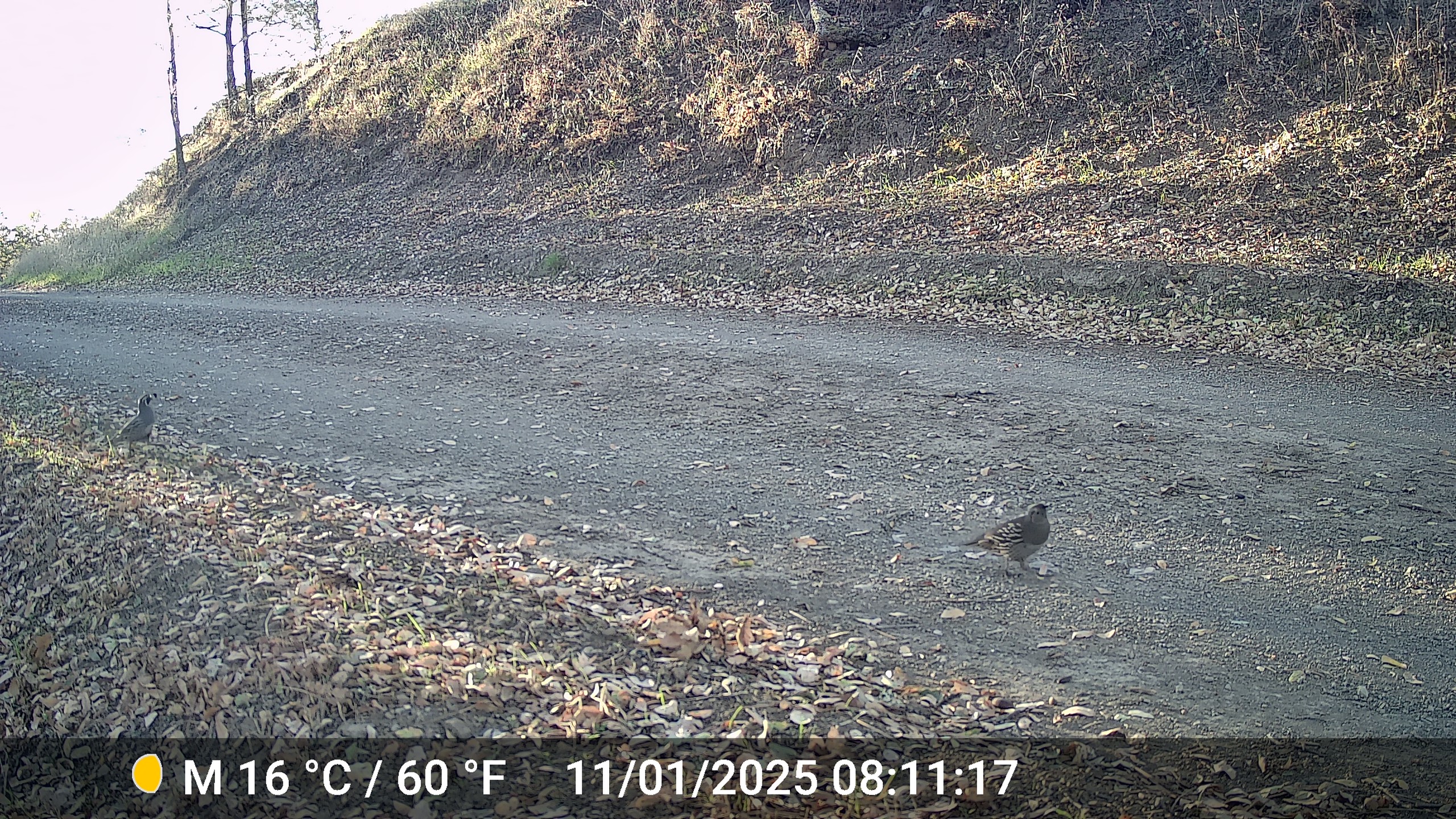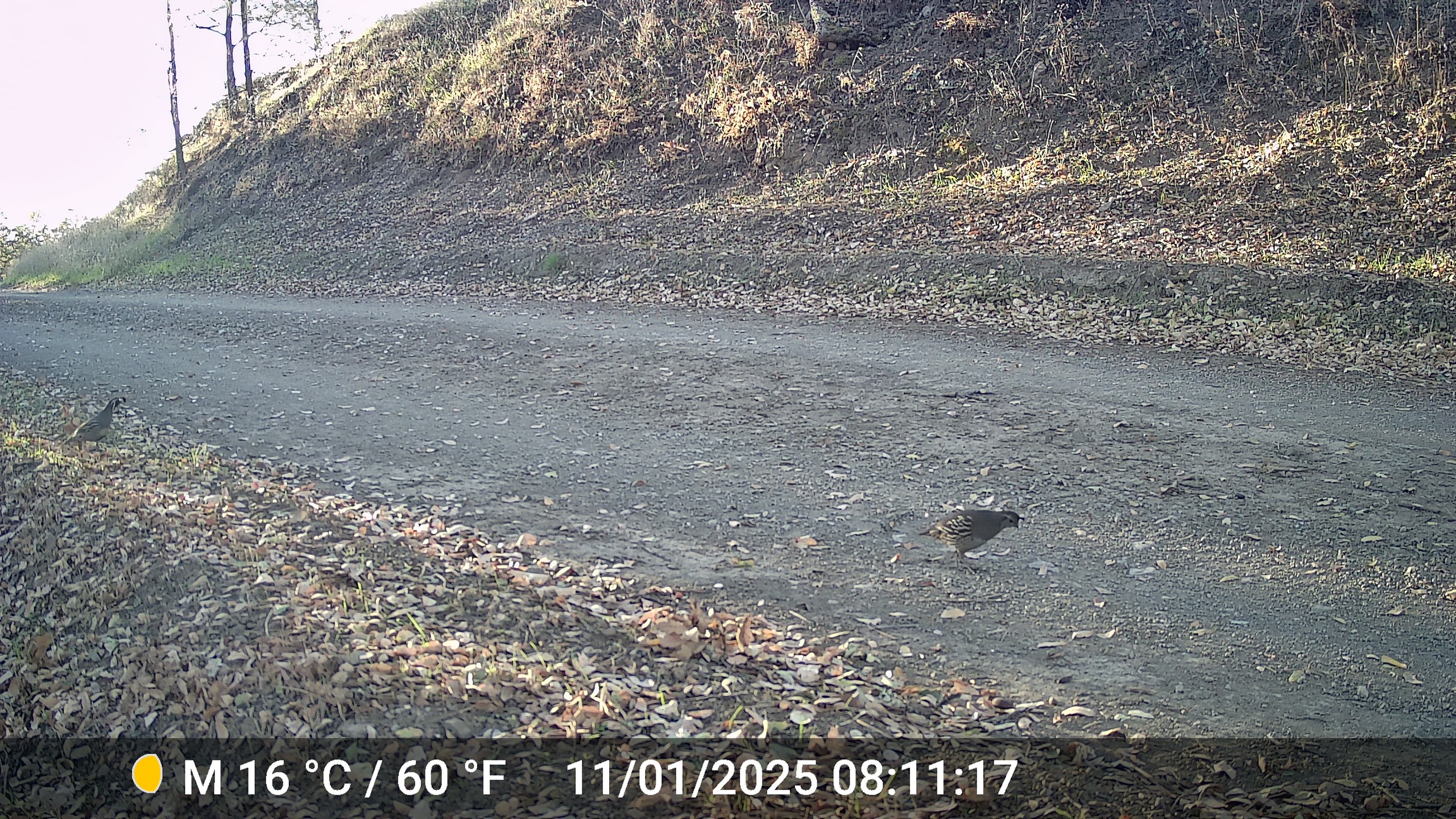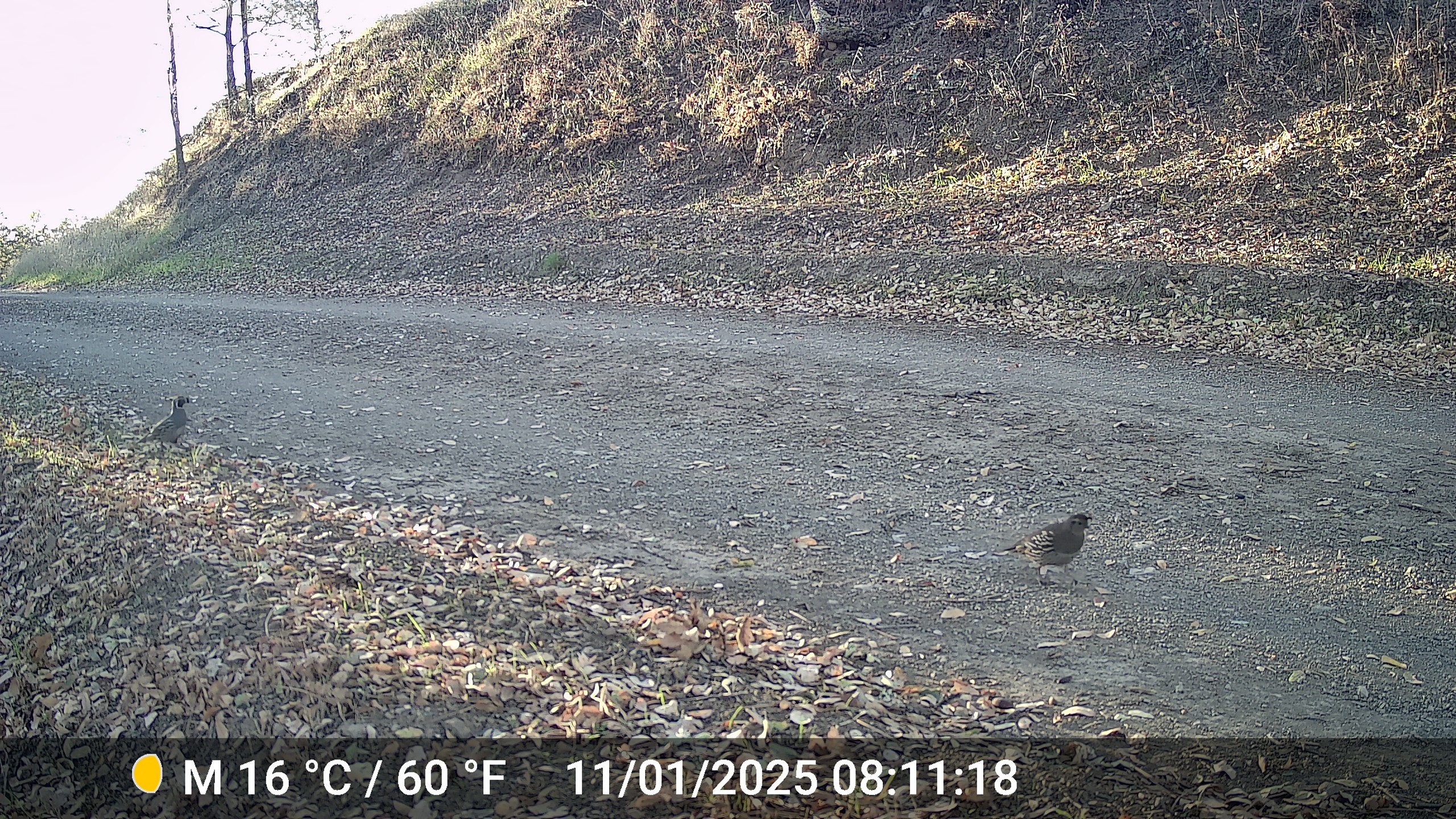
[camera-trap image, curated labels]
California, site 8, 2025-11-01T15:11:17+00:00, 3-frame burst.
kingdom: Animalia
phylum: Chordata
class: Aves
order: Galliformes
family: Odontophoridae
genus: Callipepla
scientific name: Callipepla californica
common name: california quail